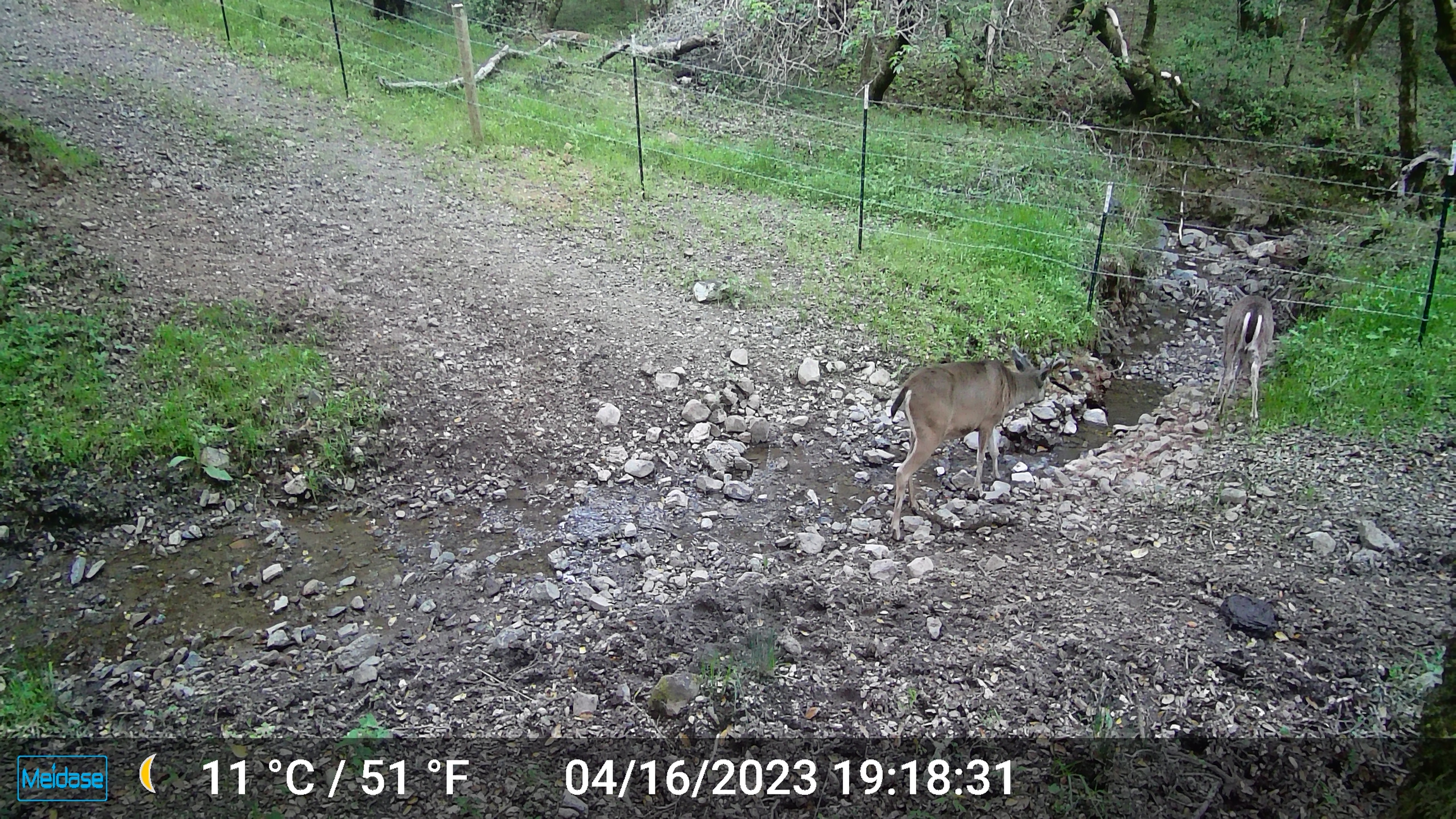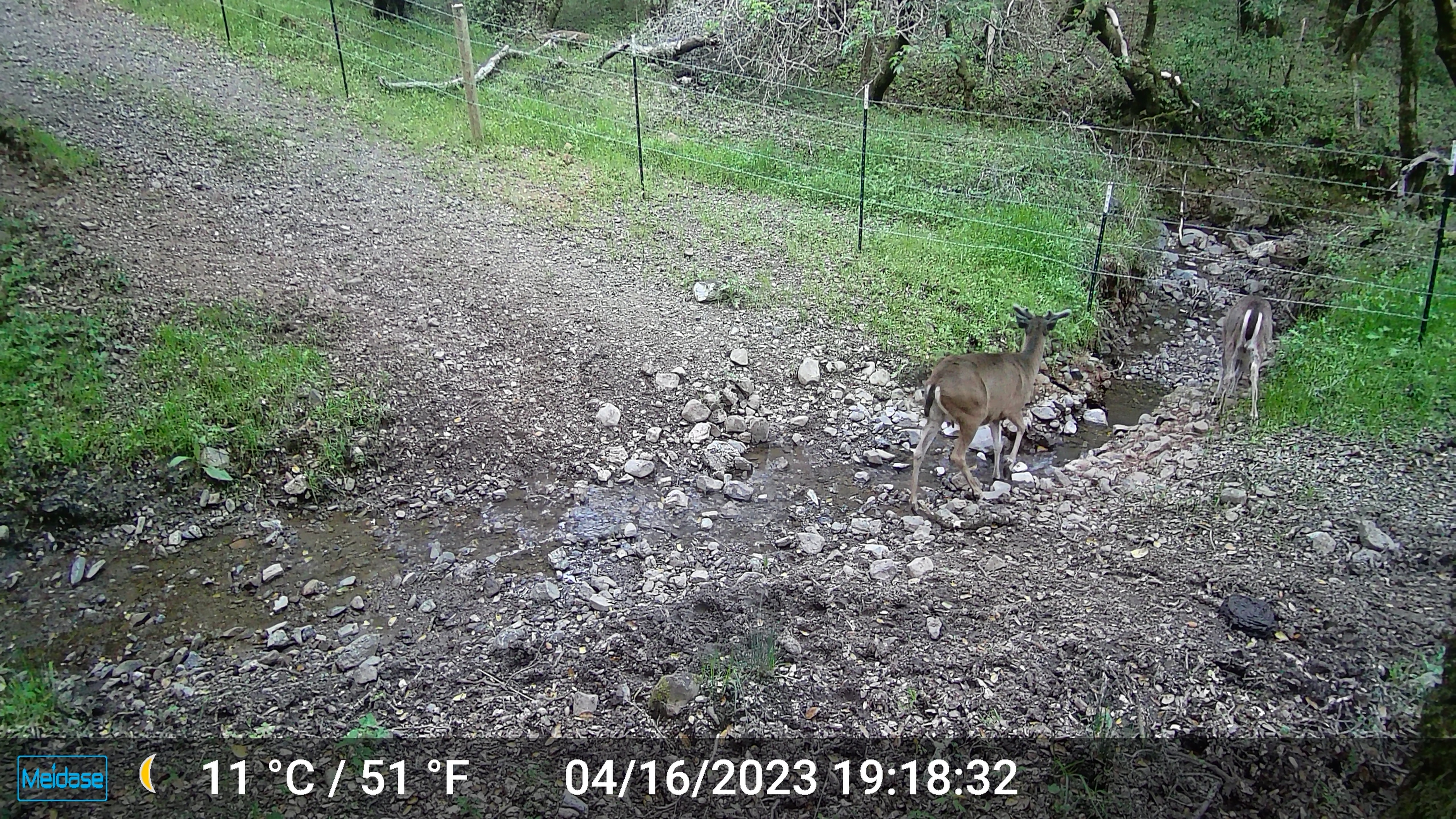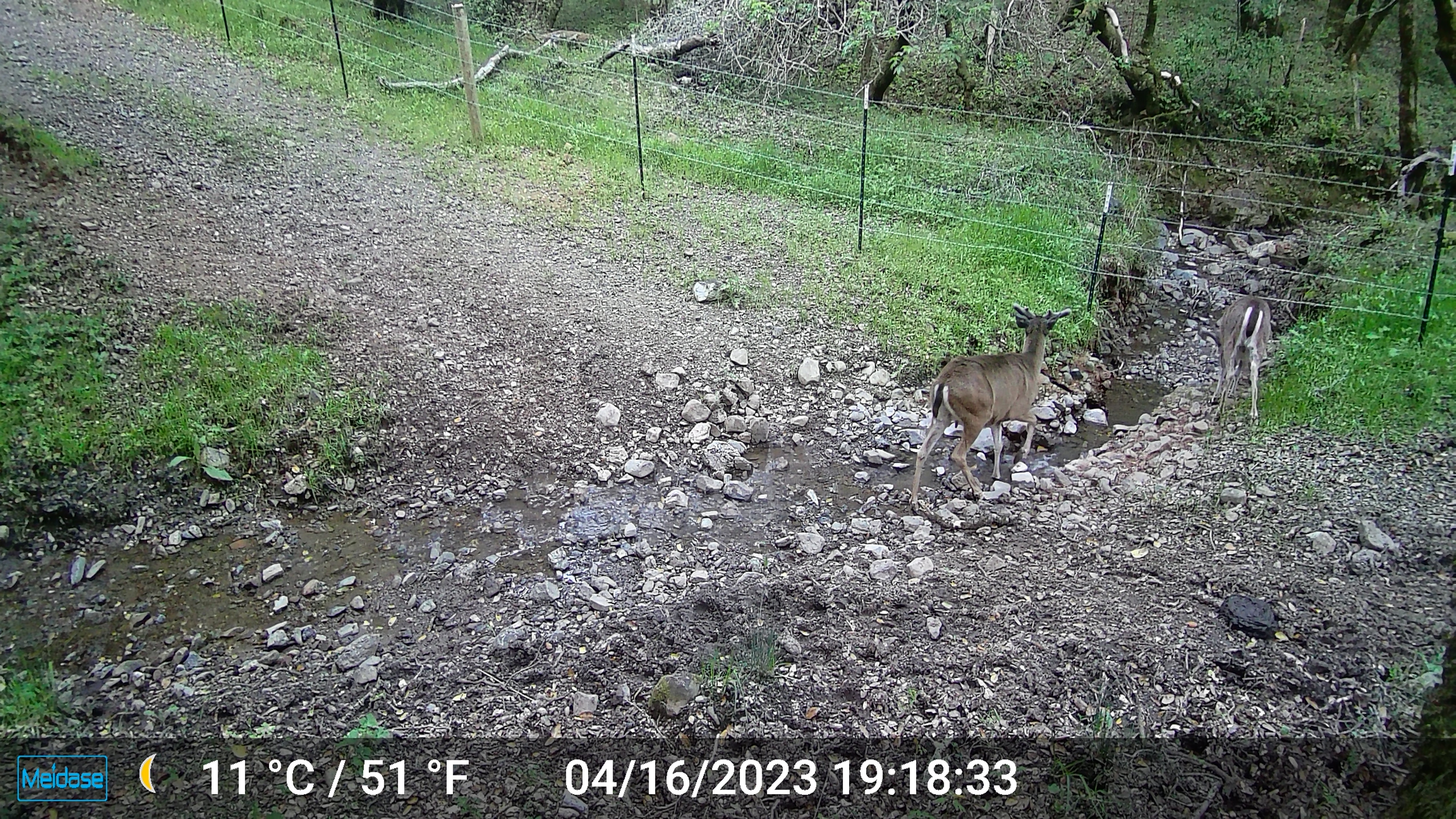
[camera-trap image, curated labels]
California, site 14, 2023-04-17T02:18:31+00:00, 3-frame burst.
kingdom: Animalia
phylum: Chordata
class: Mammalia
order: Artiodactyla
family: Cervidae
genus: Odocoileus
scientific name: Odocoileus hemionus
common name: mule deer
Mule deer (Odocoileus hemionus).